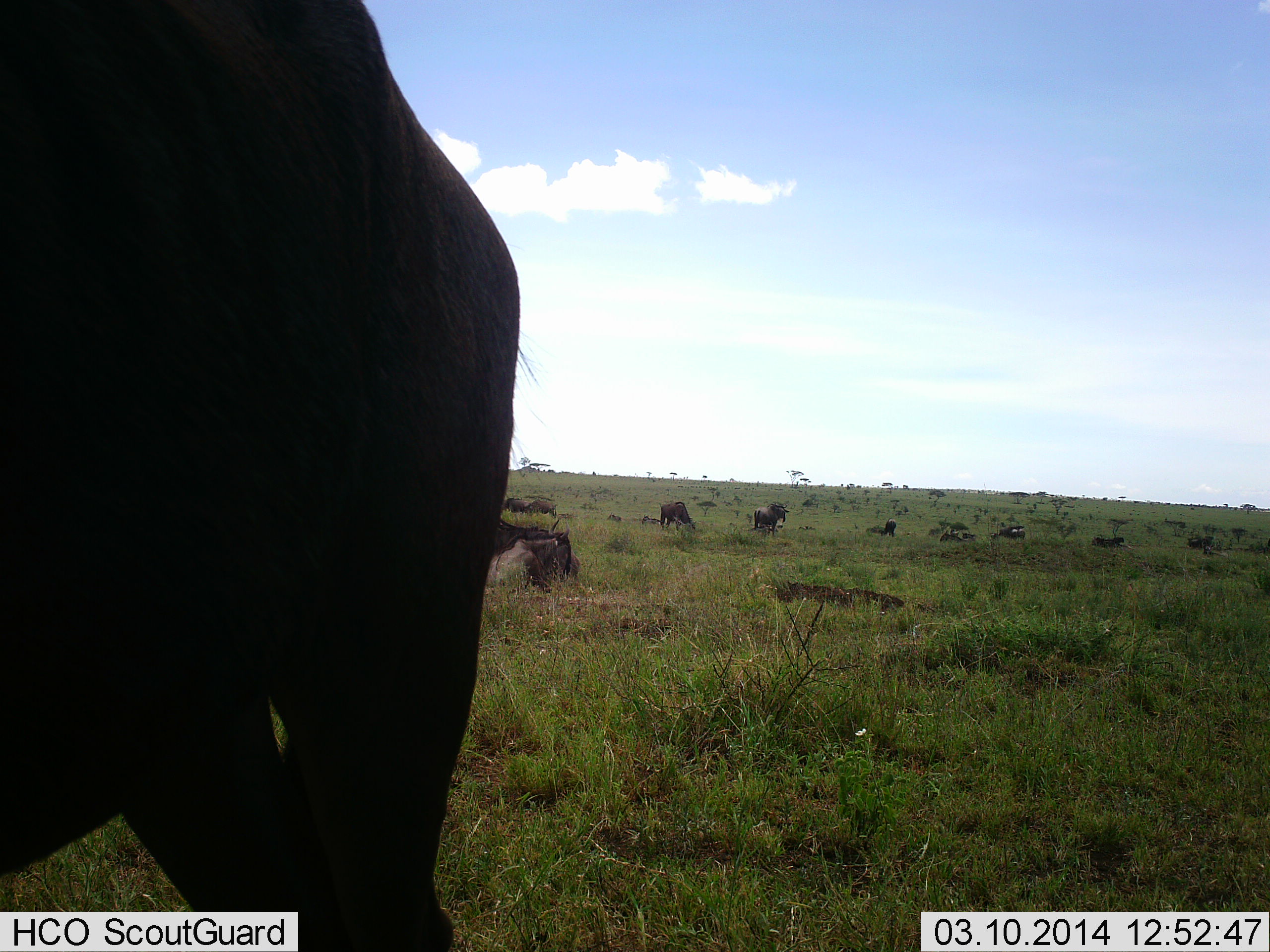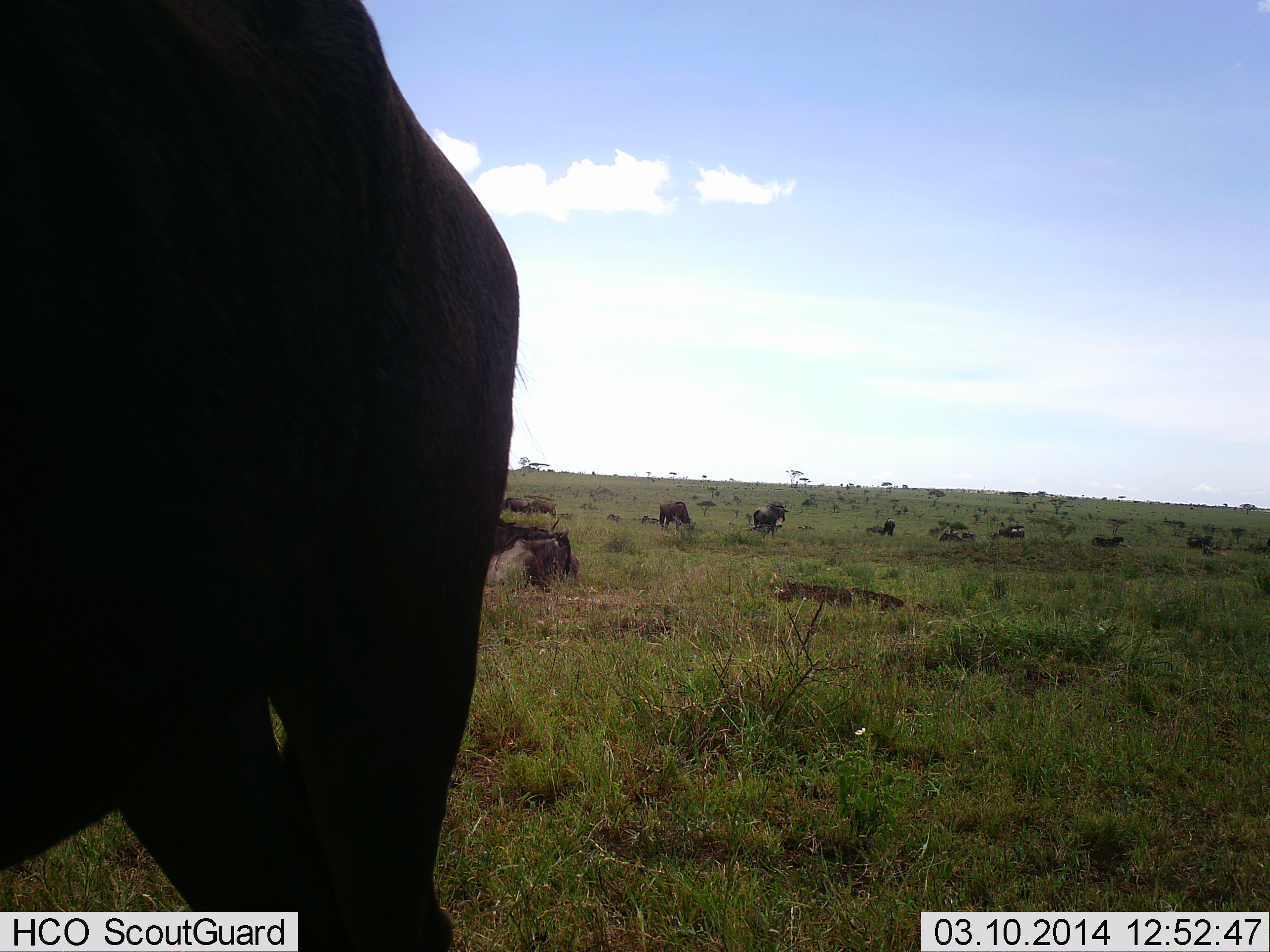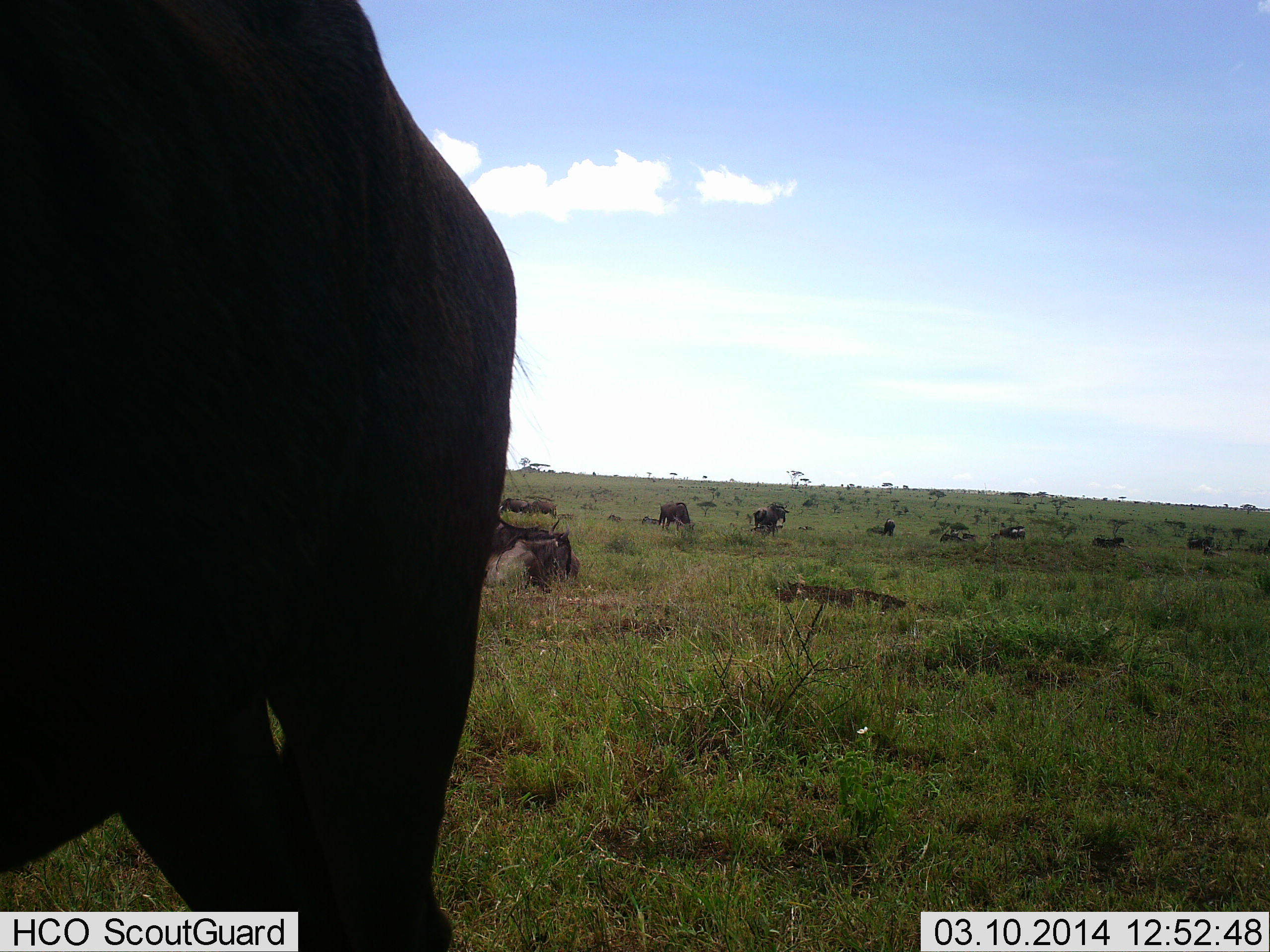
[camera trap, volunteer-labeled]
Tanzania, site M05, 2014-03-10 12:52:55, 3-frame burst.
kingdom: Animalia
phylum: Chordata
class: Mammalia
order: Artiodactyla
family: Bovidae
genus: Connochaetes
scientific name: Connochaetes taurinus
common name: blue wildebeest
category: wildebeest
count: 11-50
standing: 90%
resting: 30%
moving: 20%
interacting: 0%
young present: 0%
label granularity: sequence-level